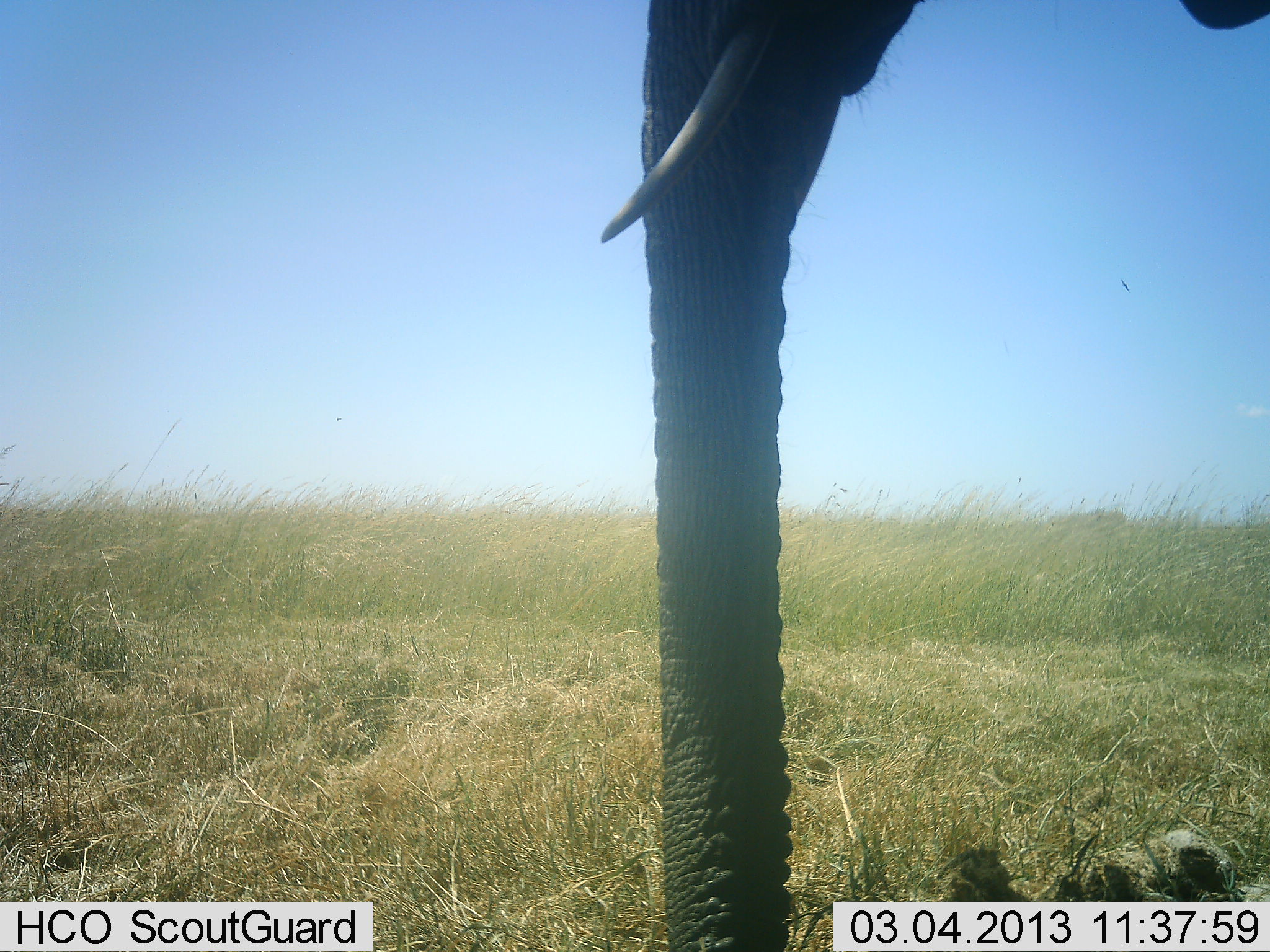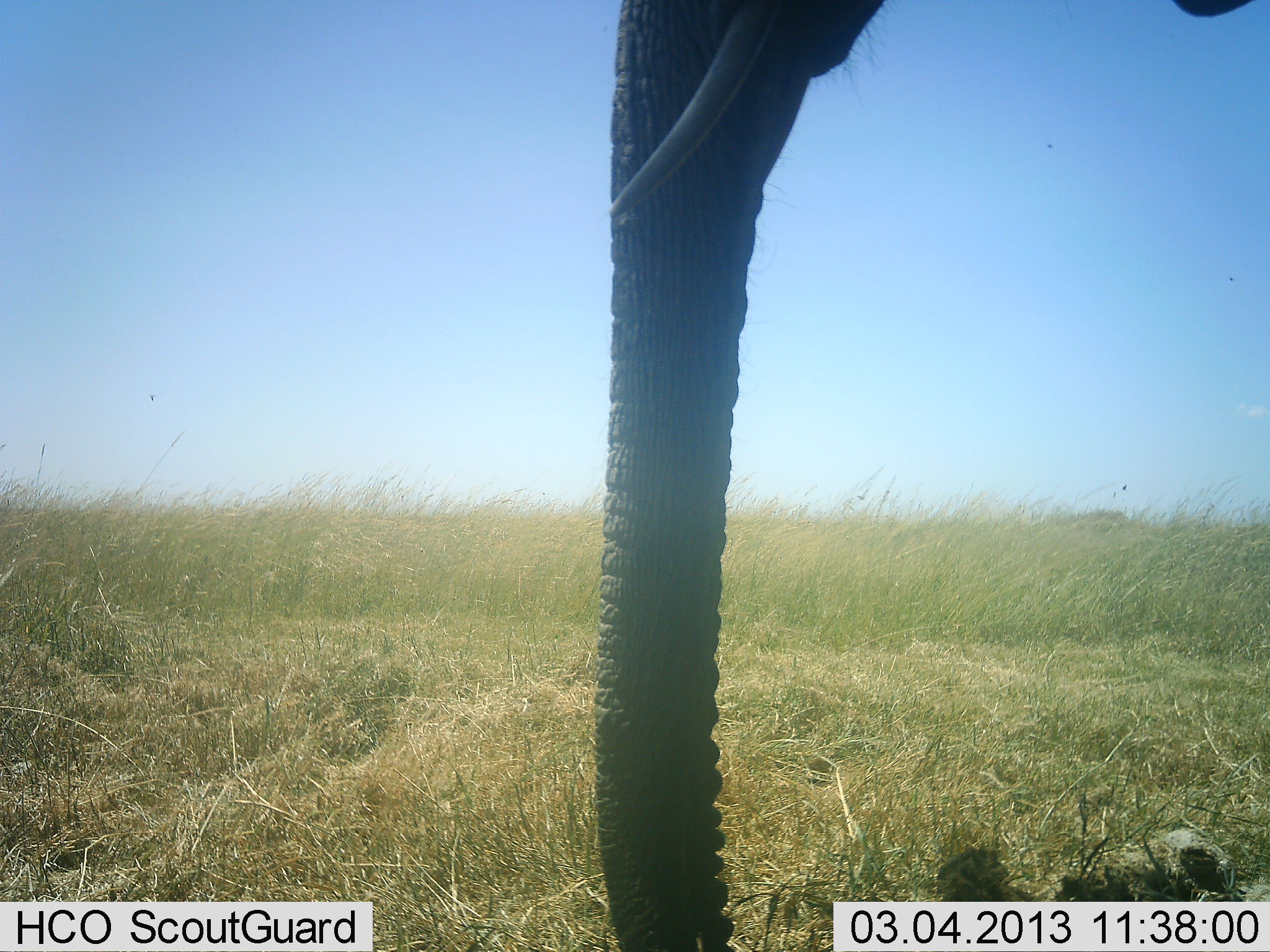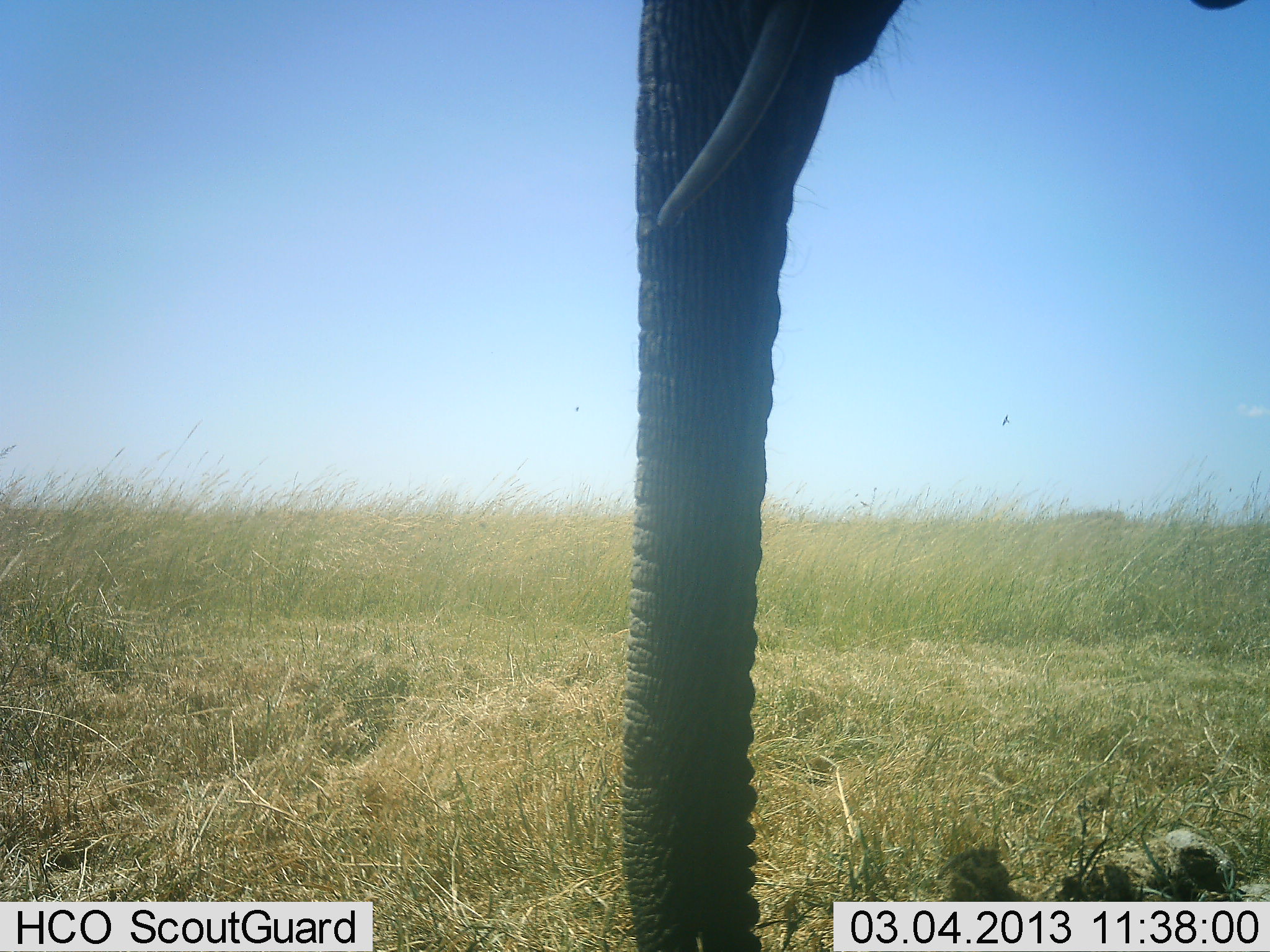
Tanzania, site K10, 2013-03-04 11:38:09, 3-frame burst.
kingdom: Animalia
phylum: Chordata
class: Mammalia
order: Proboscidea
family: Elephantidae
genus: Loxodonta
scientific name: Loxodonta africana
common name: african bush elephant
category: elephant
Elephant (african bush elephant) (Loxodonta africana), count 1. Behavior (volunteer vote fractions): standing 88%, resting 0%, moving 12%, interacting 0%. Young present (vote fraction): 0%. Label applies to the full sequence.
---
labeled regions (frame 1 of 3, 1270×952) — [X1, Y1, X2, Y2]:
animal: [595, 0, 1269, 951]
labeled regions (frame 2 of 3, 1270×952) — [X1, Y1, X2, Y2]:
animal: [601, 0, 1270, 952]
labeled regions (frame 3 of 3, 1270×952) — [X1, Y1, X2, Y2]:
animal: [618, 0, 1270, 951]